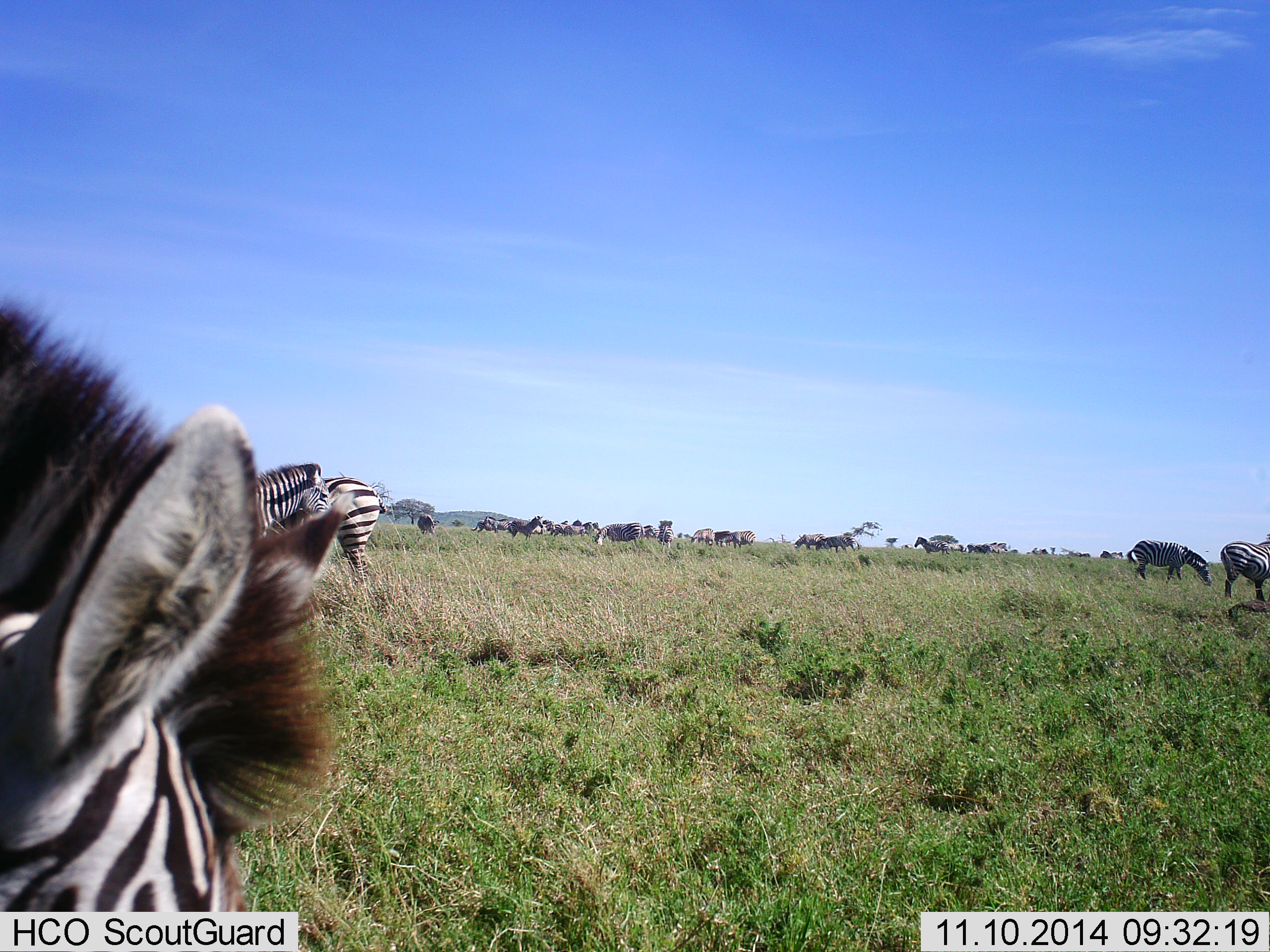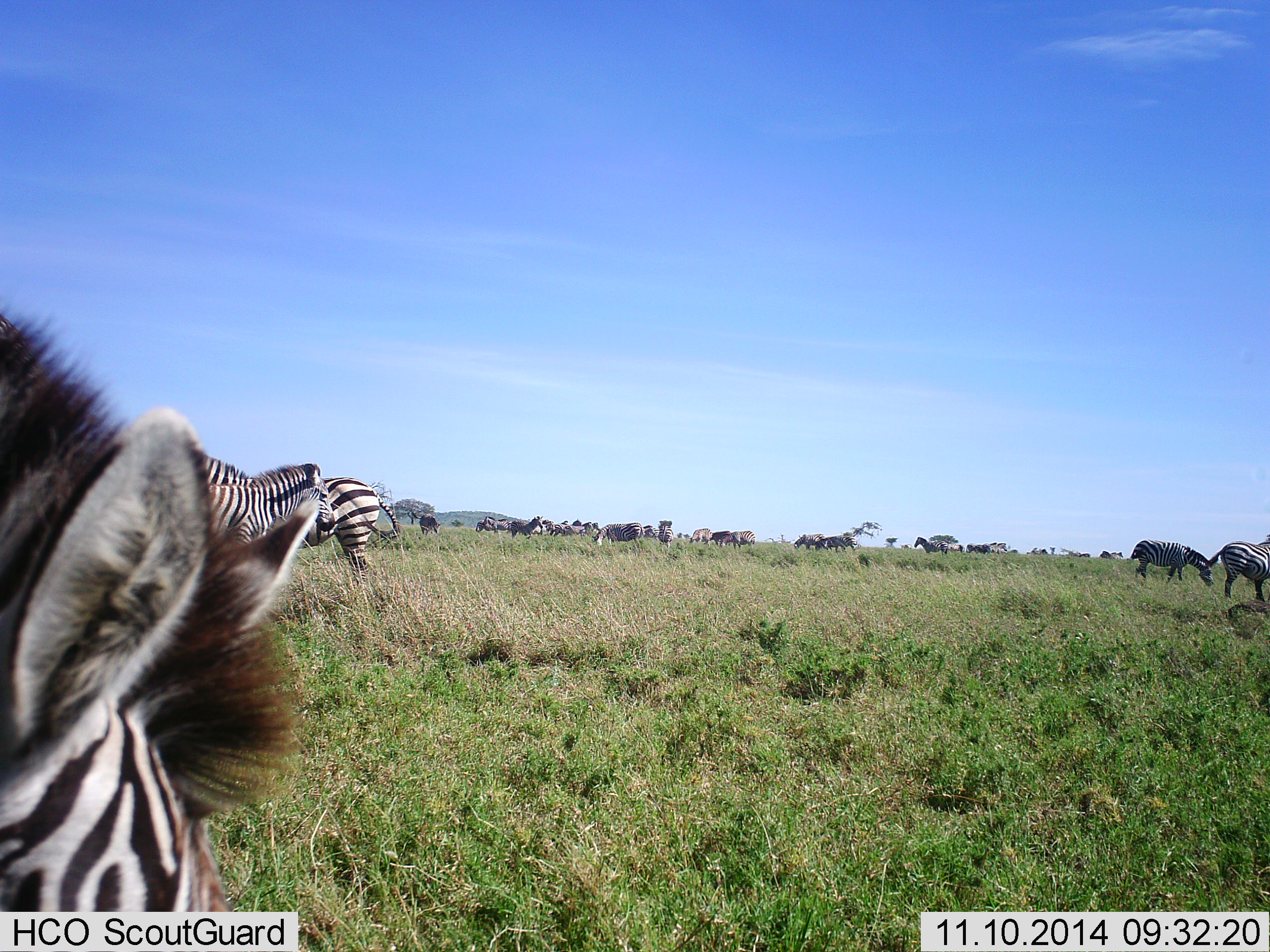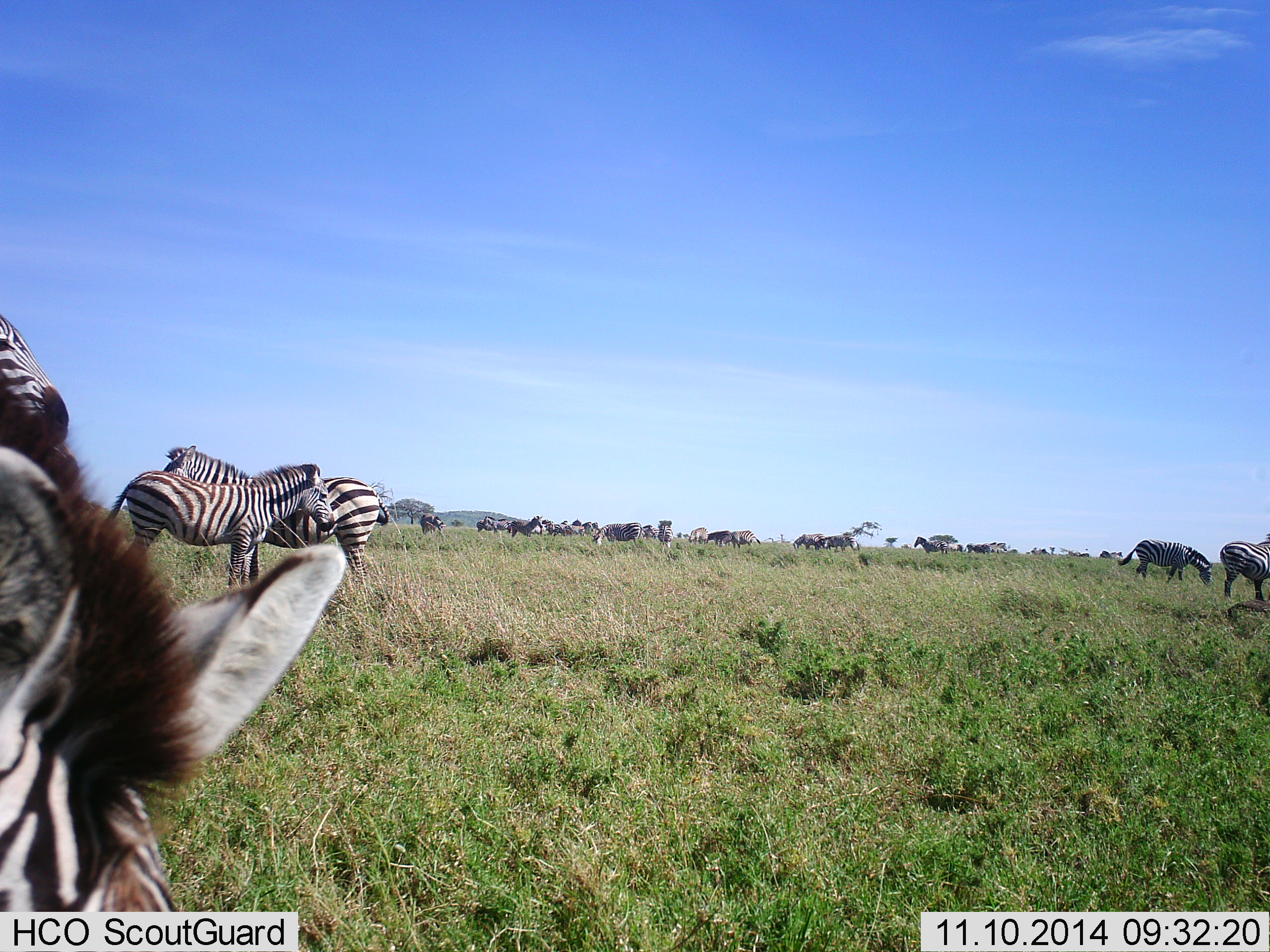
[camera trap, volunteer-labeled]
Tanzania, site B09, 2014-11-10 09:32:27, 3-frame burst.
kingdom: Animalia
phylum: Chordata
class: Mammalia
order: Perissodactyla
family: Equidae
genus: Equus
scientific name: Equus quagga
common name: plains zebra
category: zebra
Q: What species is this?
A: Zebra (plains zebra) (Equus quagga).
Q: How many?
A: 11-50.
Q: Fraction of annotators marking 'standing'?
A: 73%.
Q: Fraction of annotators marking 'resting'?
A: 9%.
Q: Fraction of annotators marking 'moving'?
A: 27%.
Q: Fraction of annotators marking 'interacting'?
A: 0%.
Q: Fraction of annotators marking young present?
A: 9%.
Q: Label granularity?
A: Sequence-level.